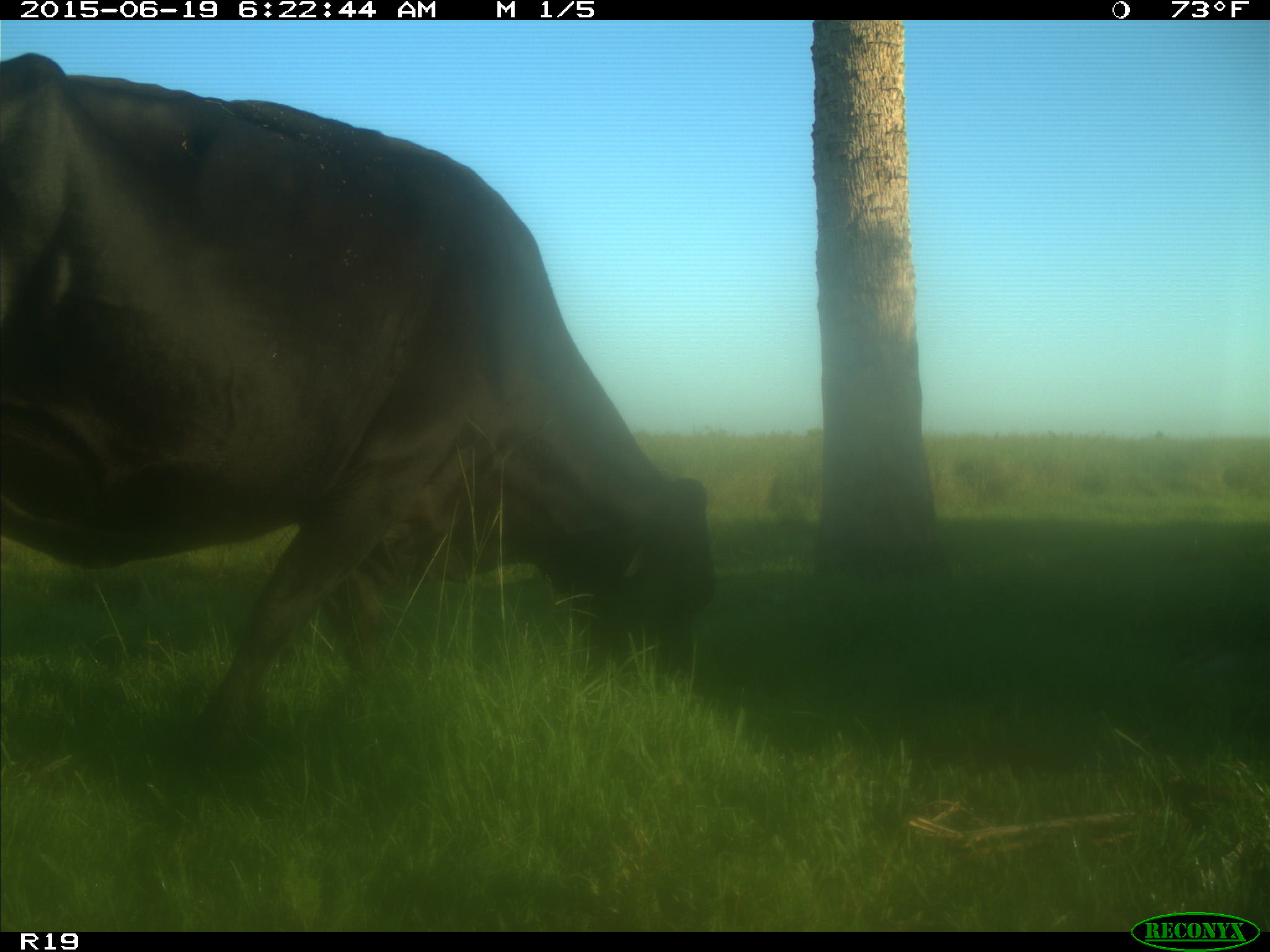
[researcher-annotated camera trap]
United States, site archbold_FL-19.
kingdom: Animalia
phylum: Chordata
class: Mammalia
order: Artiodactyla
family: Bovidae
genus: Bos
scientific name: Bos taurus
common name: domestic cow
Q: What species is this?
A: Bos taurus (domestic cow).